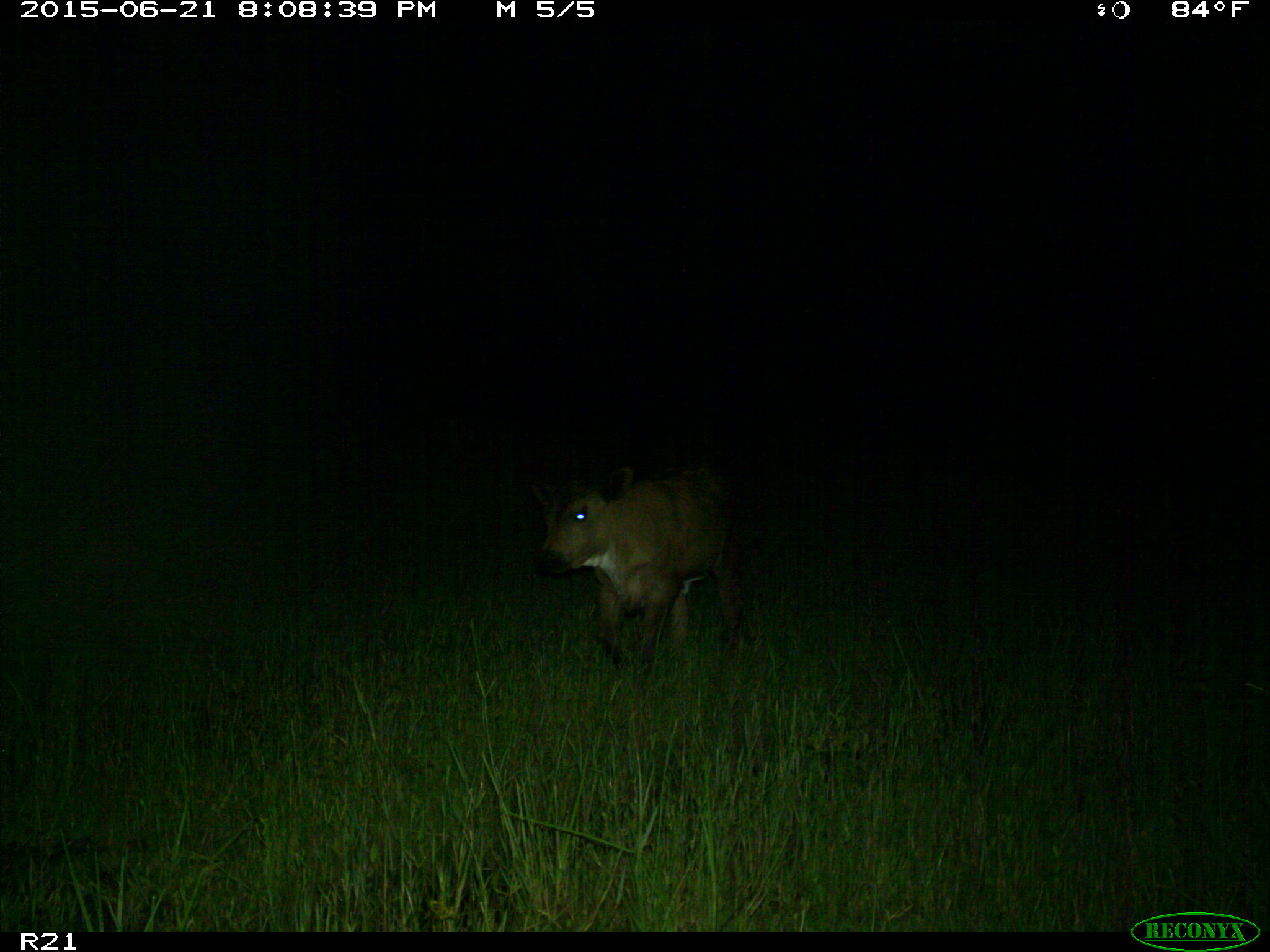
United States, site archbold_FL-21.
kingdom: Animalia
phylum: Chordata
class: Mammalia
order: Artiodactyla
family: Bovidae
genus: Bos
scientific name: Bos taurus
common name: domestic cow